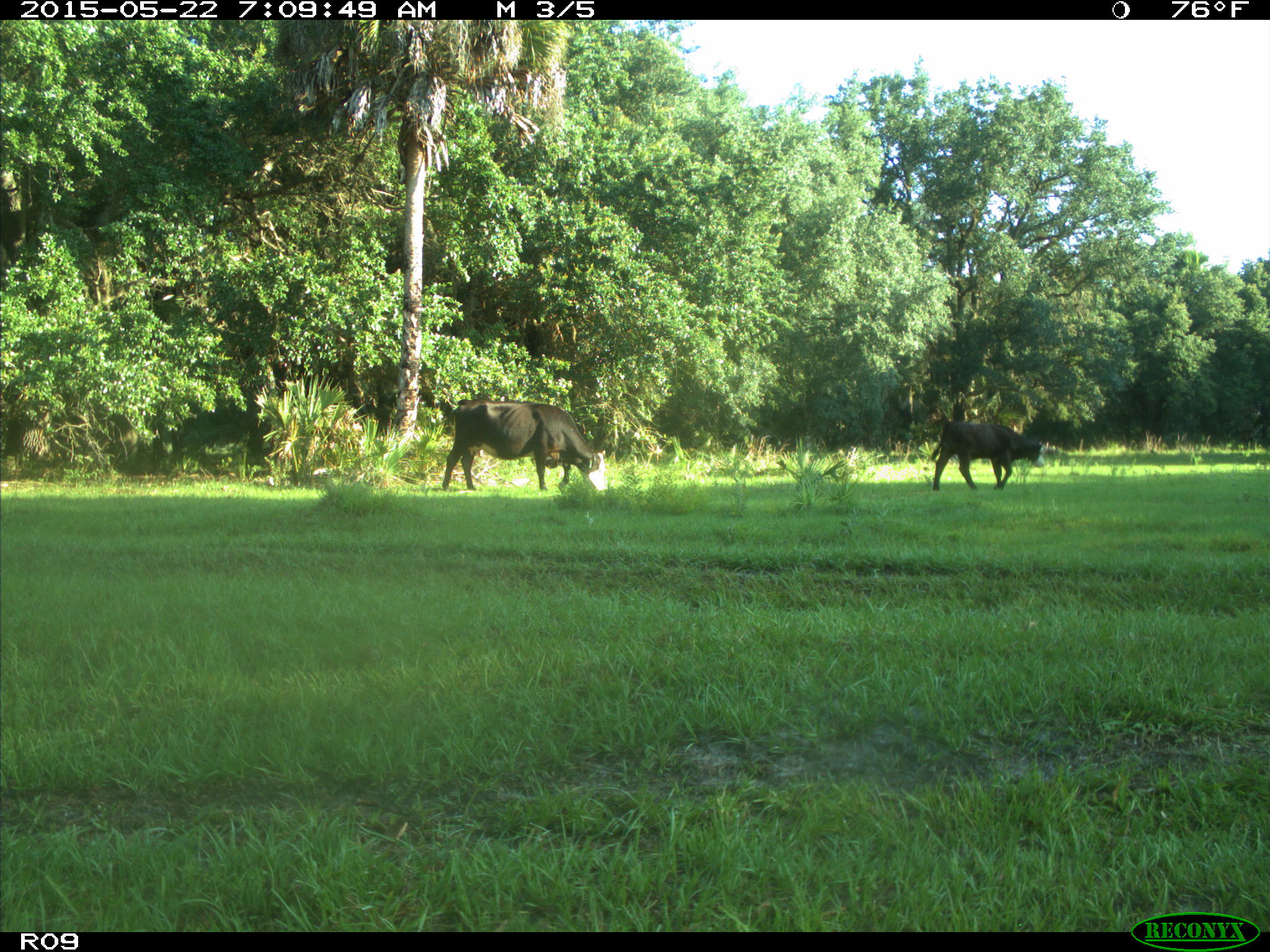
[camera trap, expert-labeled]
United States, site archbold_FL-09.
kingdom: Animalia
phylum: Chordata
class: Mammalia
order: Artiodactyla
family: Bovidae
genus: Bos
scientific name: Bos taurus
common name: domestic cow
Bos taurus (domestic cow).